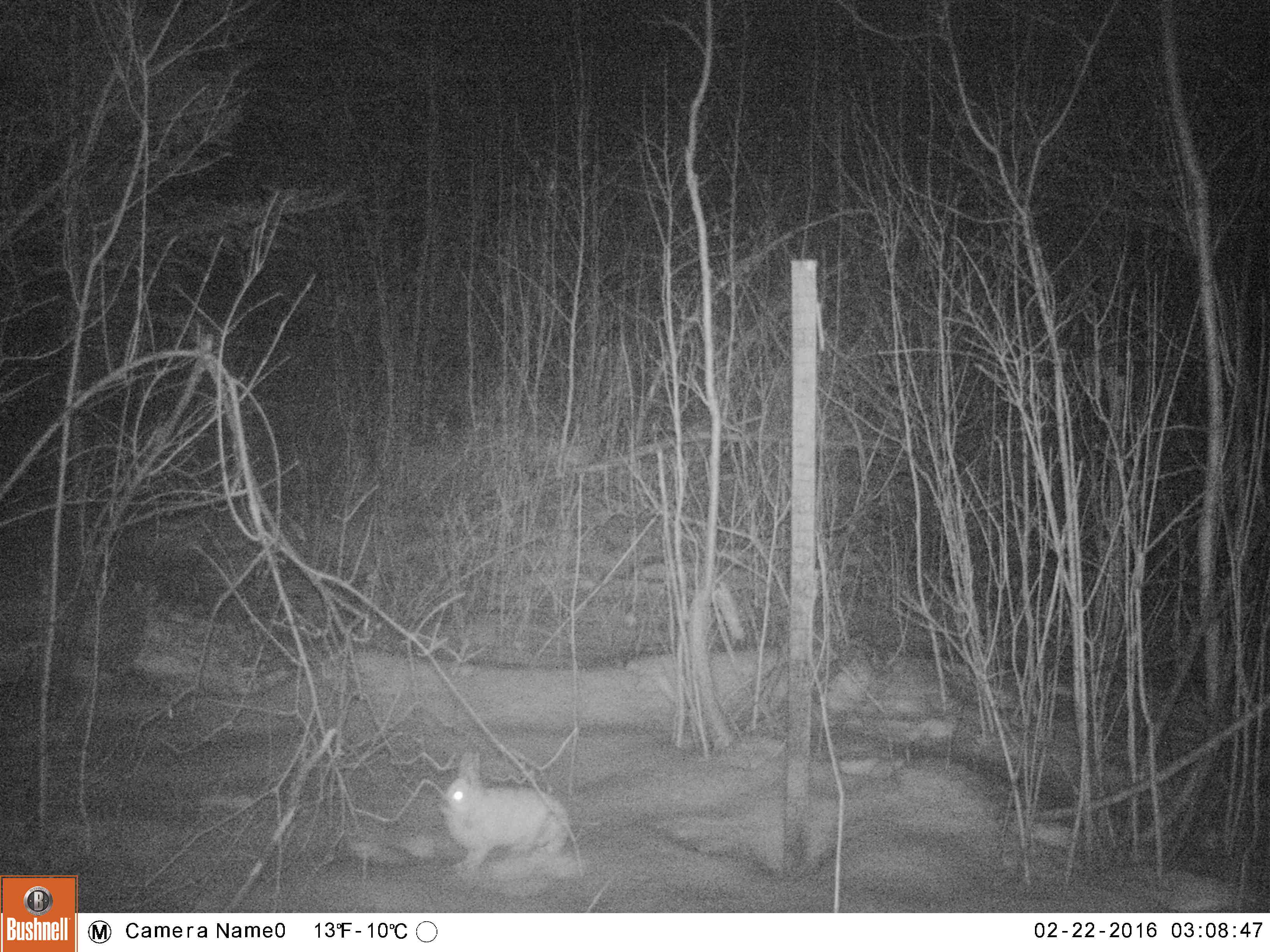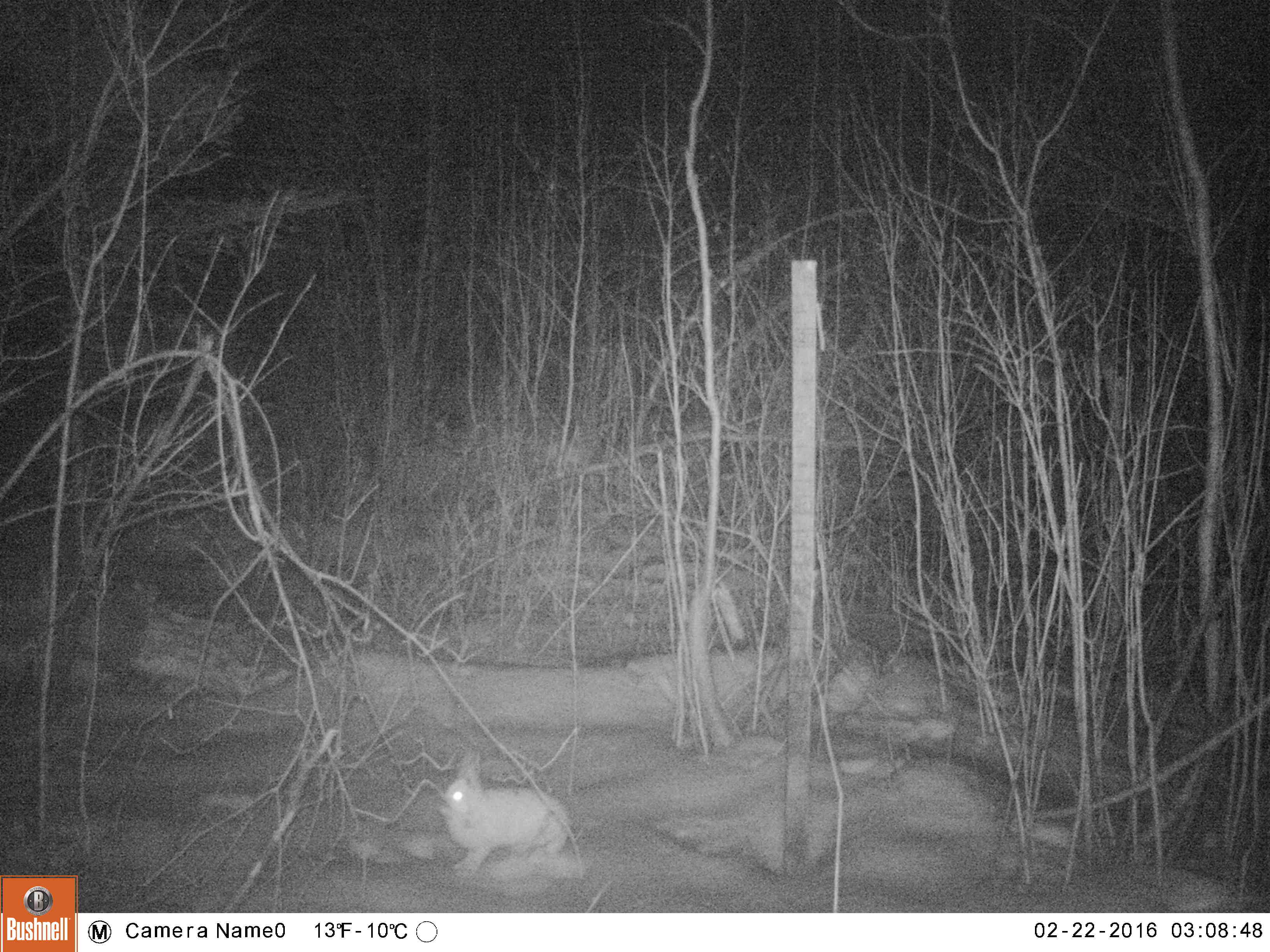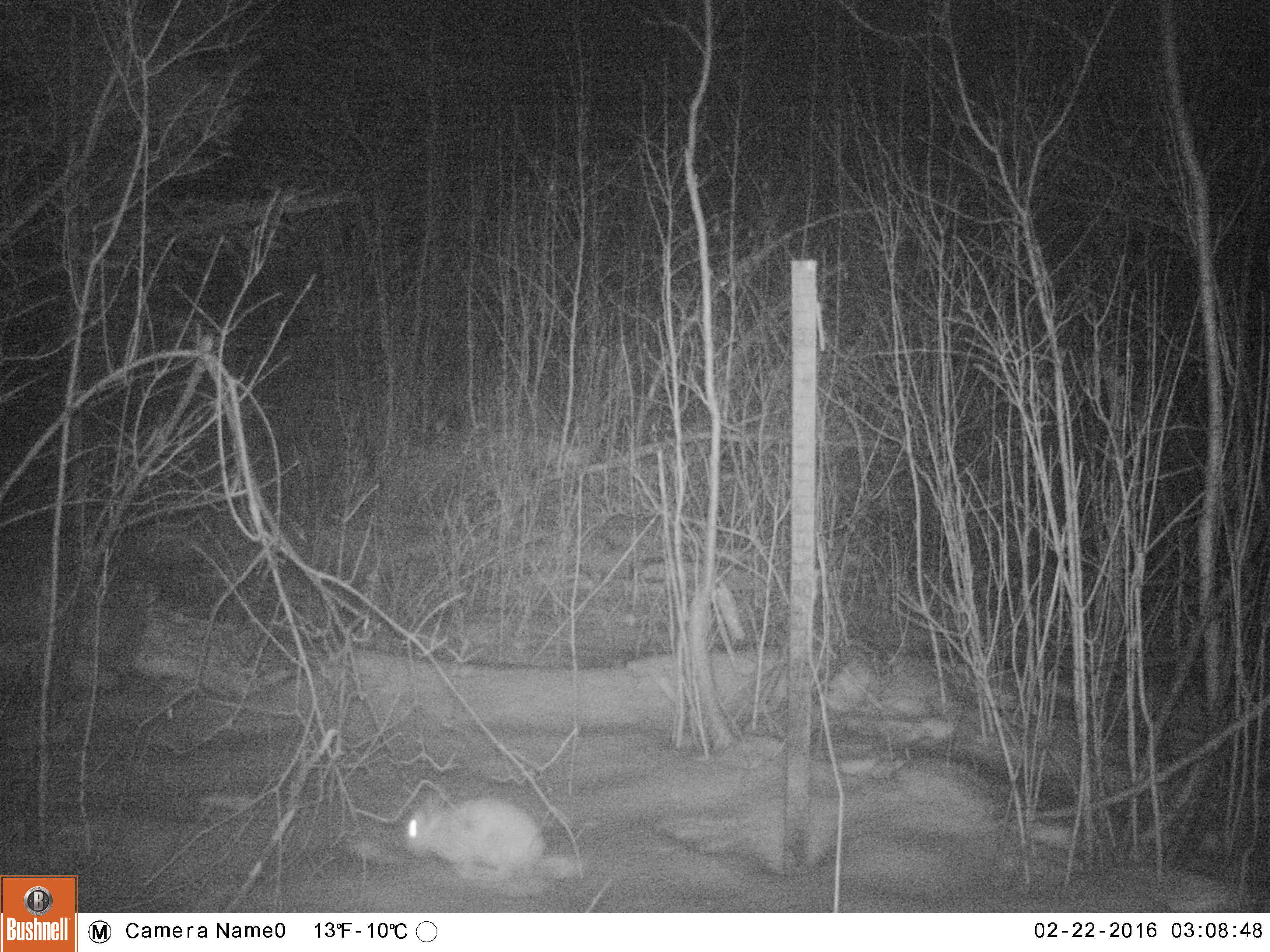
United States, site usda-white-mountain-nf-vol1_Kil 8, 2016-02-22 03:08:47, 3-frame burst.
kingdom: Animalia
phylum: Chordata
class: Mammalia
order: Lagomorpha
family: Leporidae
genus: Lepus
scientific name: Lepus americanus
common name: snowshoe hare